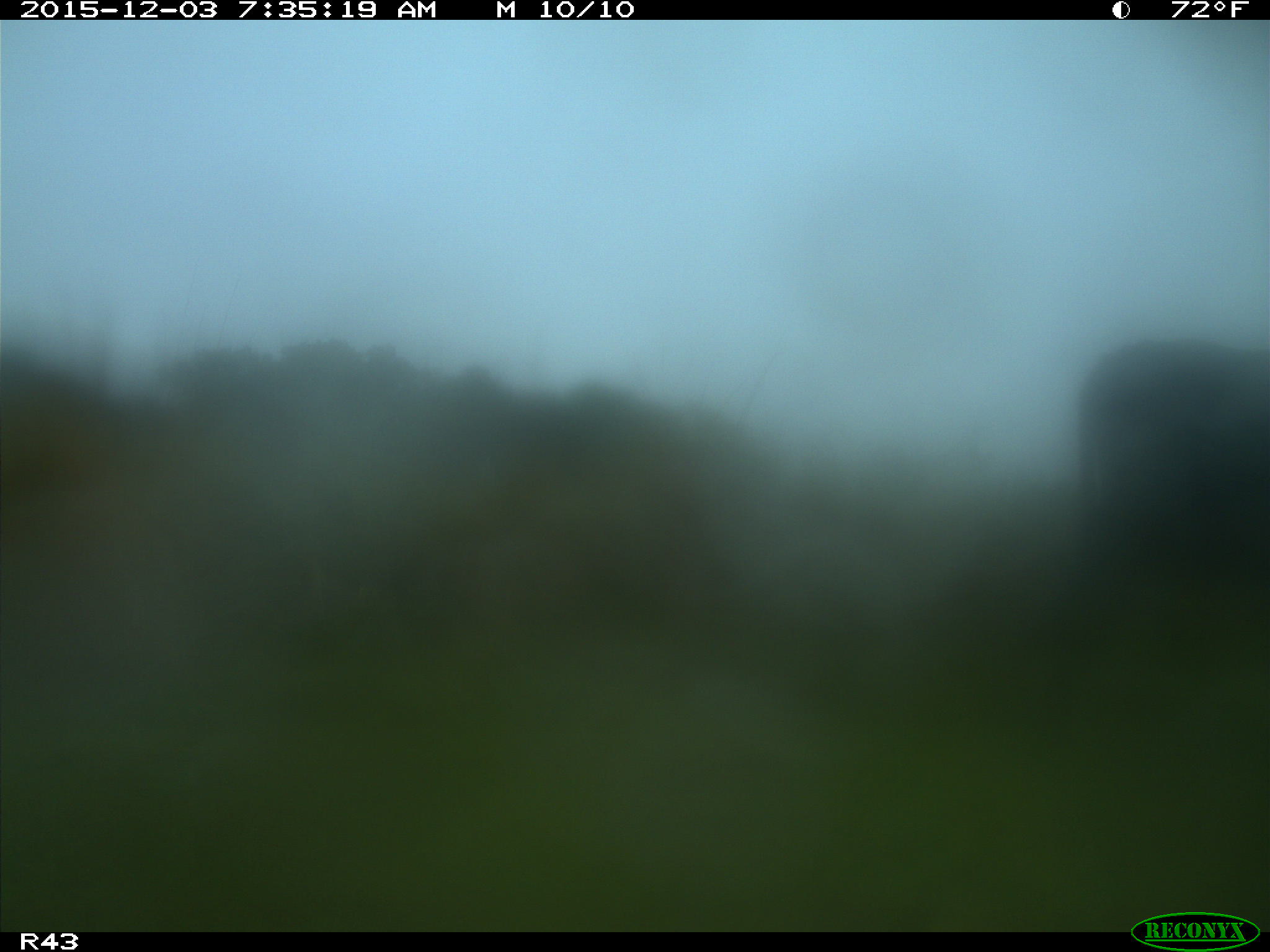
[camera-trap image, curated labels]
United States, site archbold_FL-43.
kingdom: Animalia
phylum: Chordata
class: Mammalia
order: Artiodactyla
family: Bovidae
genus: Bos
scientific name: Bos taurus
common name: domestic cow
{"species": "Bos taurus (domestic cow)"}